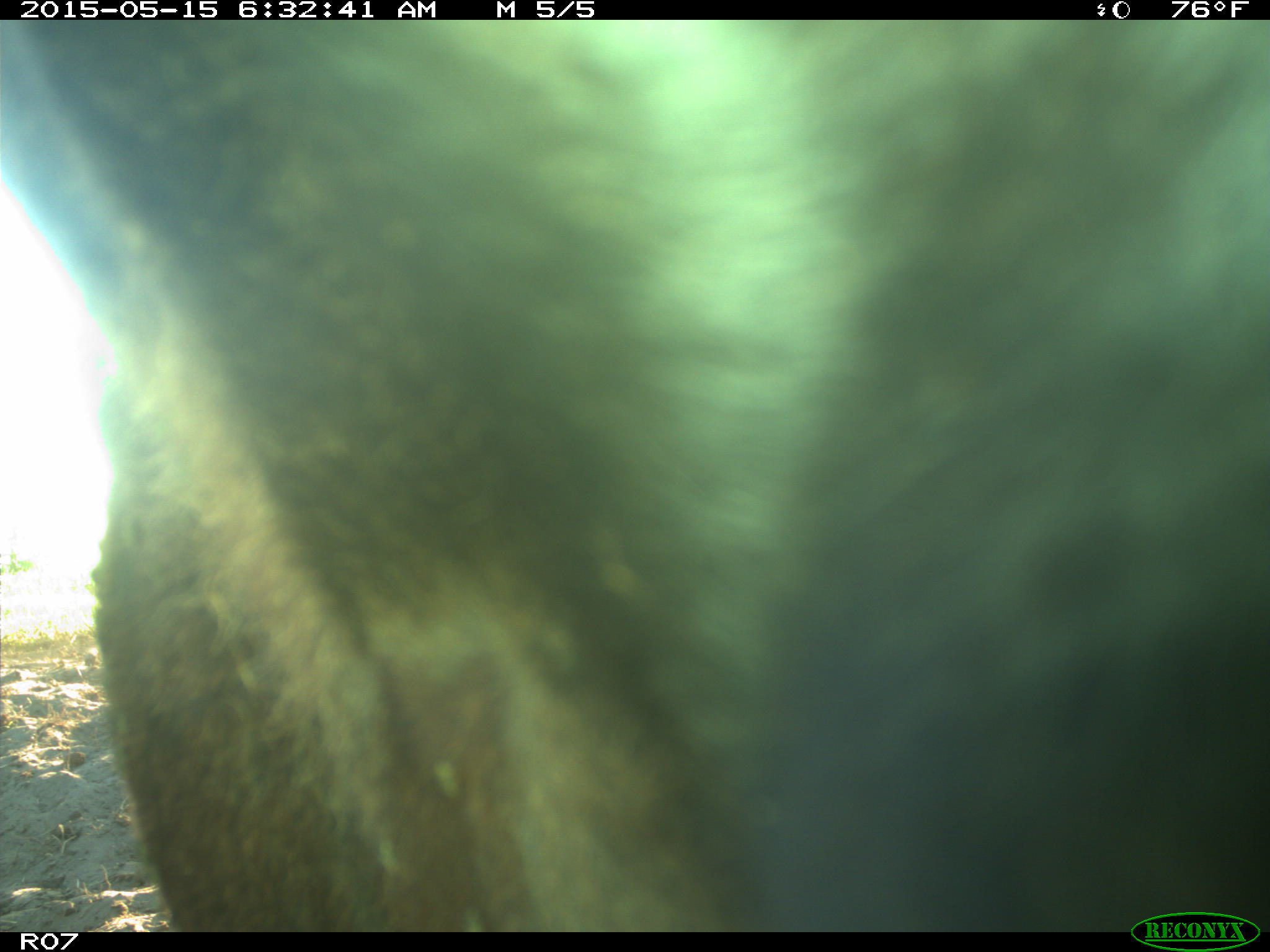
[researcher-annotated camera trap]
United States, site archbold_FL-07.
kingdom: Animalia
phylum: Chordata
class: Mammalia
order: Artiodactyla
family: Bovidae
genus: Bos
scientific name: Bos taurus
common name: domestic cow